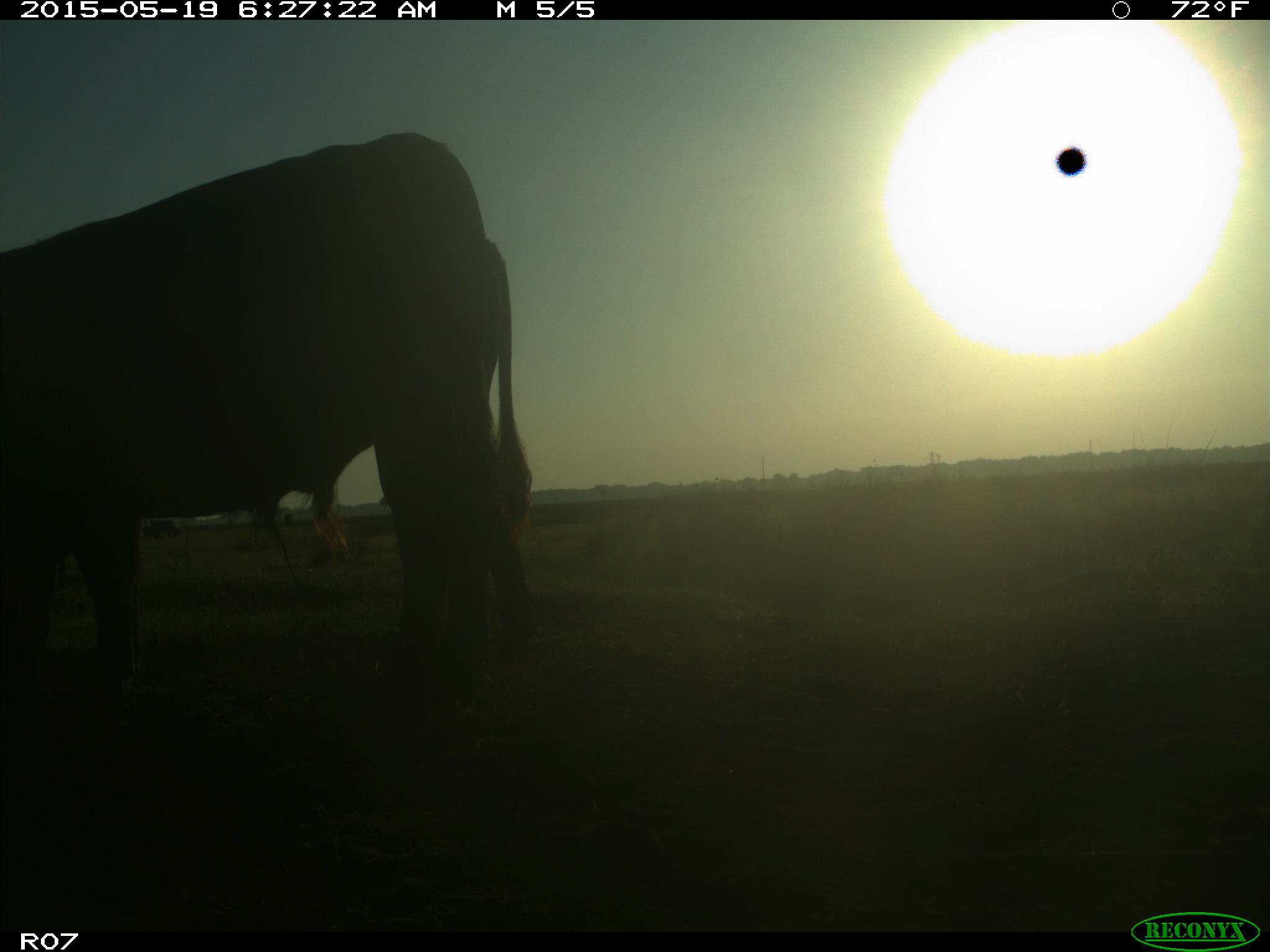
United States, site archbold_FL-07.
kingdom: Animalia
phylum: Chordata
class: Mammalia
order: Artiodactyla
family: Bovidae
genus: Bos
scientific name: Bos taurus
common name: domestic cow